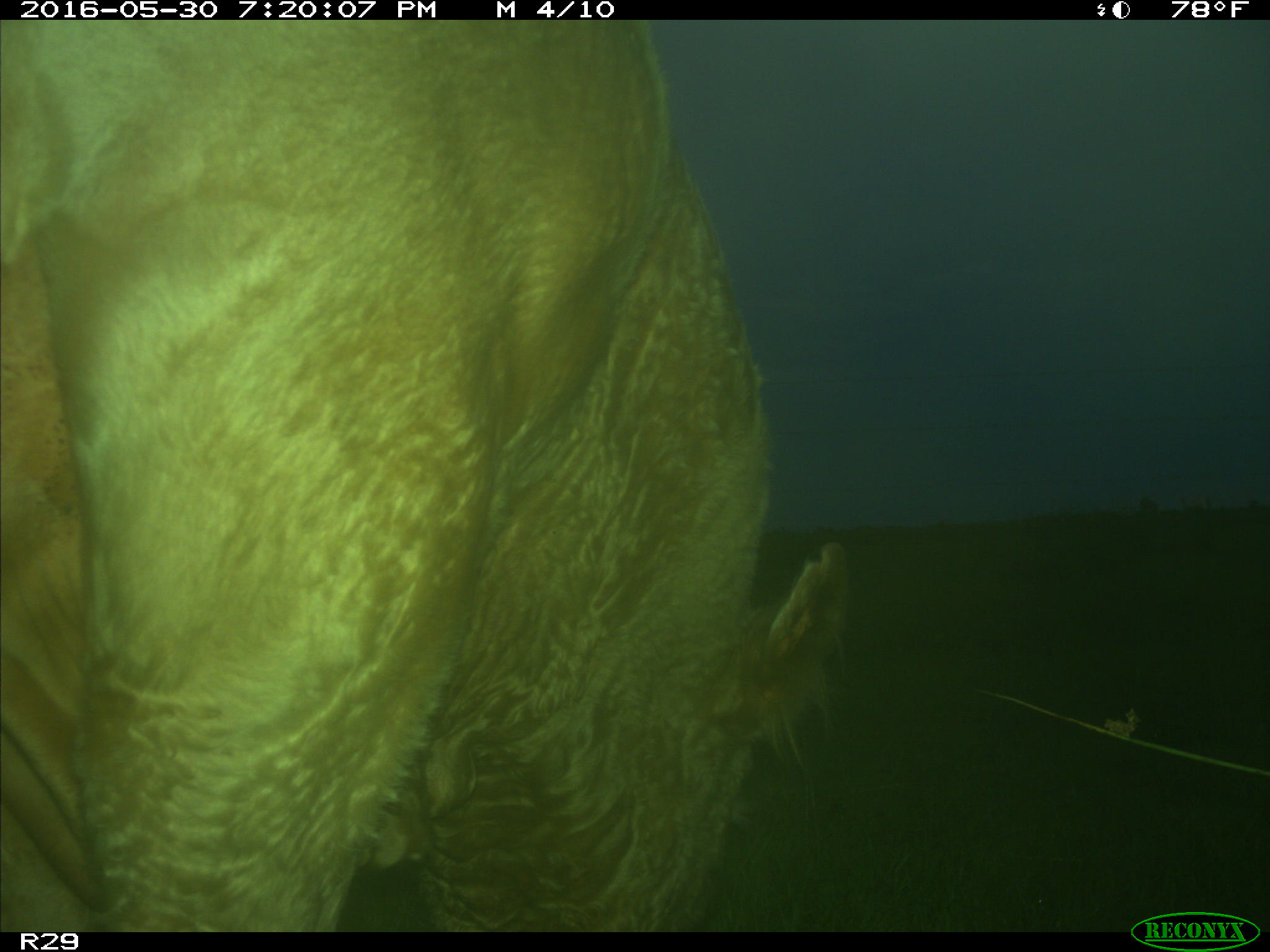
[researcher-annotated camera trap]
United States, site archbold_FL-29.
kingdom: Animalia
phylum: Chordata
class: Mammalia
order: Artiodactyla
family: Bovidae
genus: Bos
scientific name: Bos taurus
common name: domestic cow